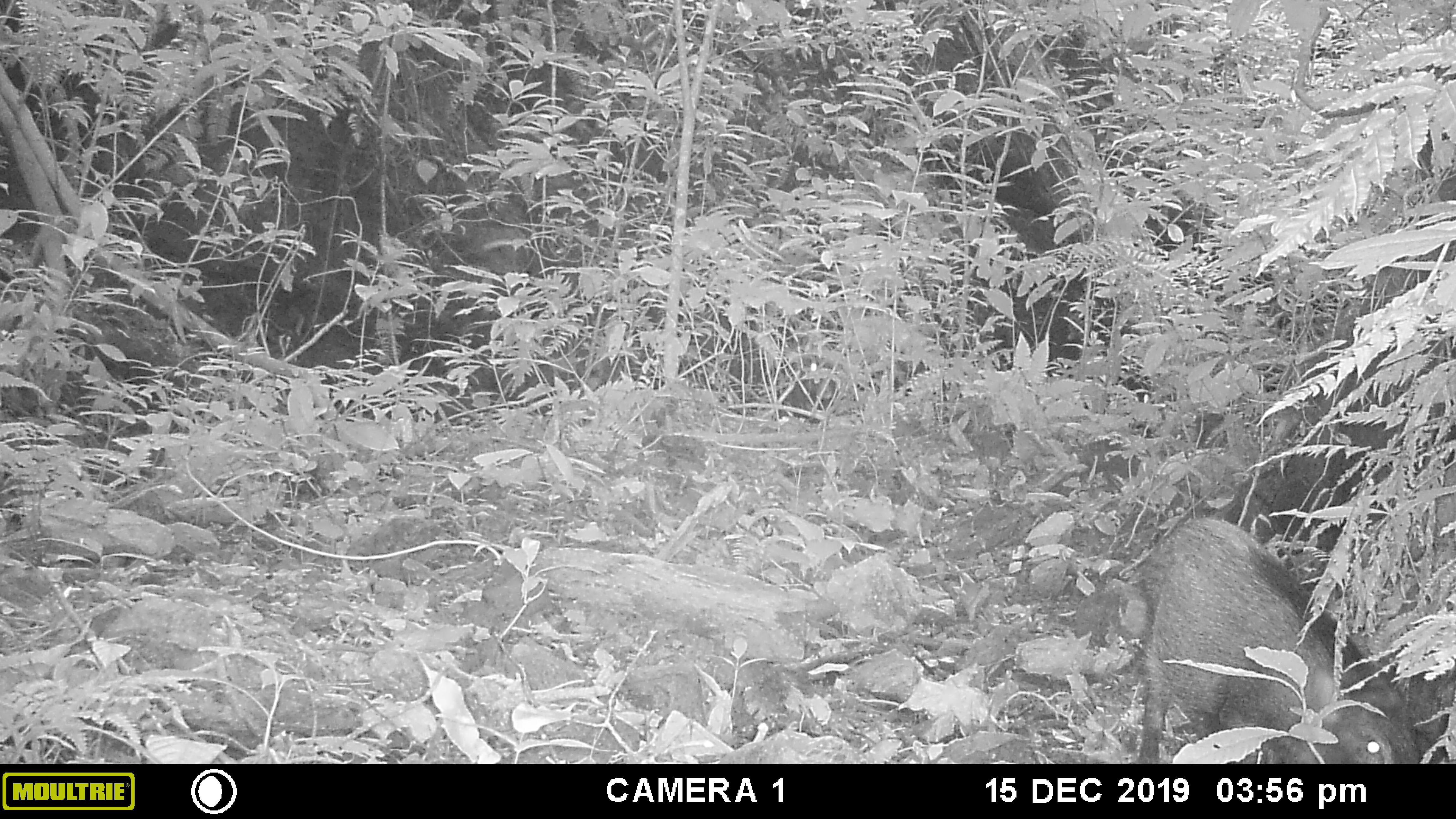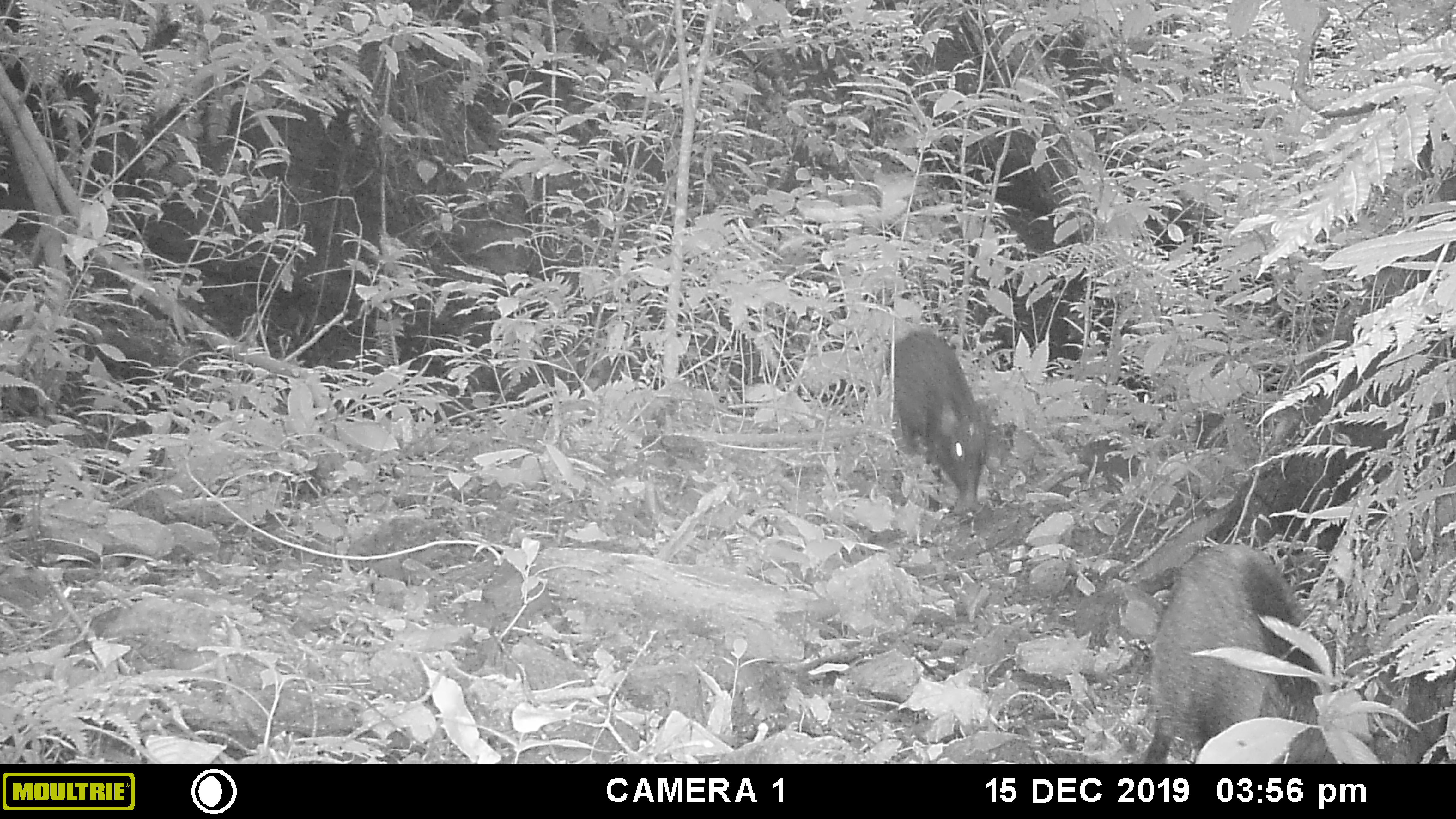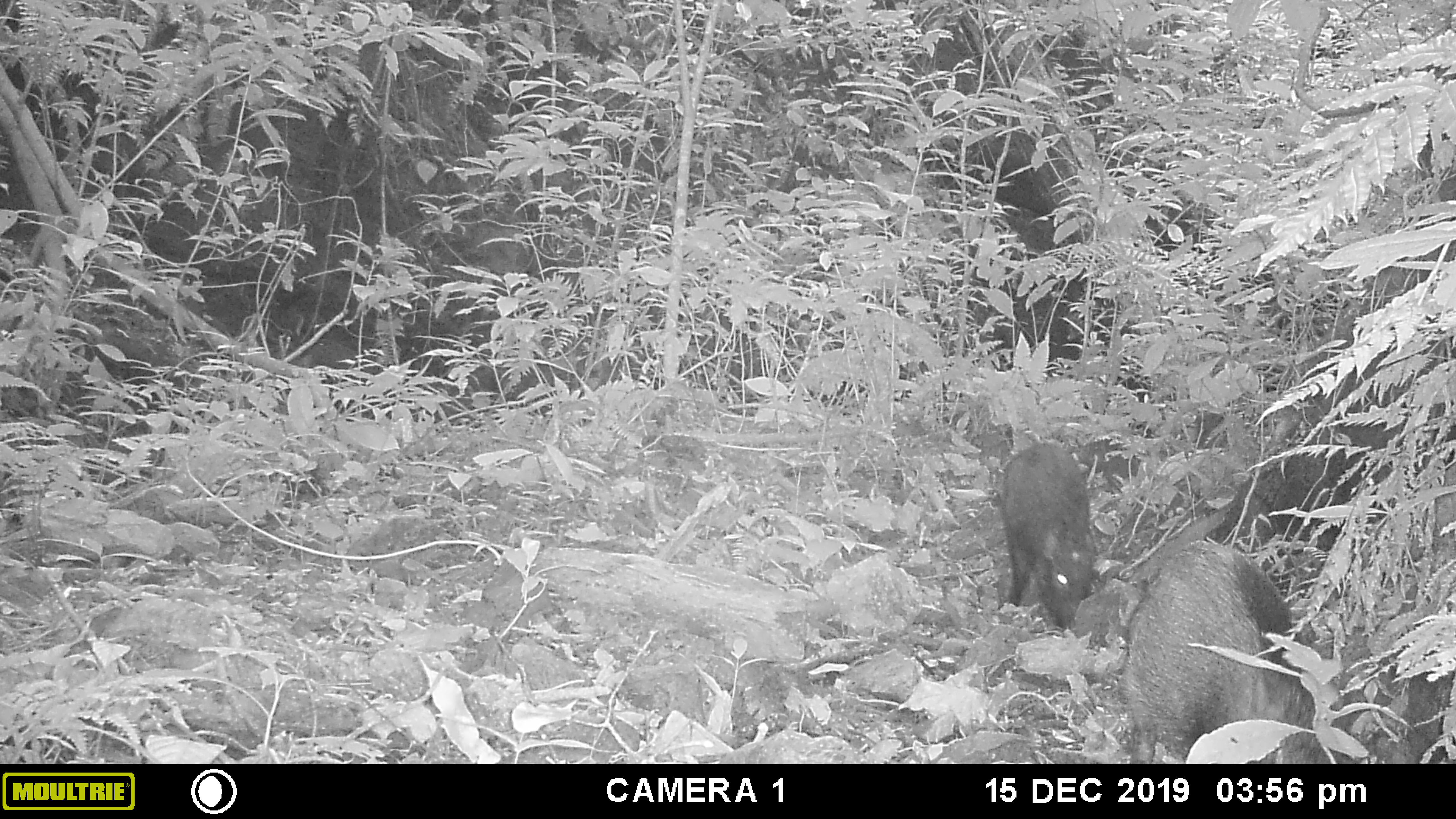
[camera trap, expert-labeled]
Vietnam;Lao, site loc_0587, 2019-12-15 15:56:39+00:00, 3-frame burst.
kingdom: Animalia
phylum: Chordata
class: Mammalia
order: Artiodactyla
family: Suidae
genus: Sus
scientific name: Sus scrofa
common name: eurasian wild pig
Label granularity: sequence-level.